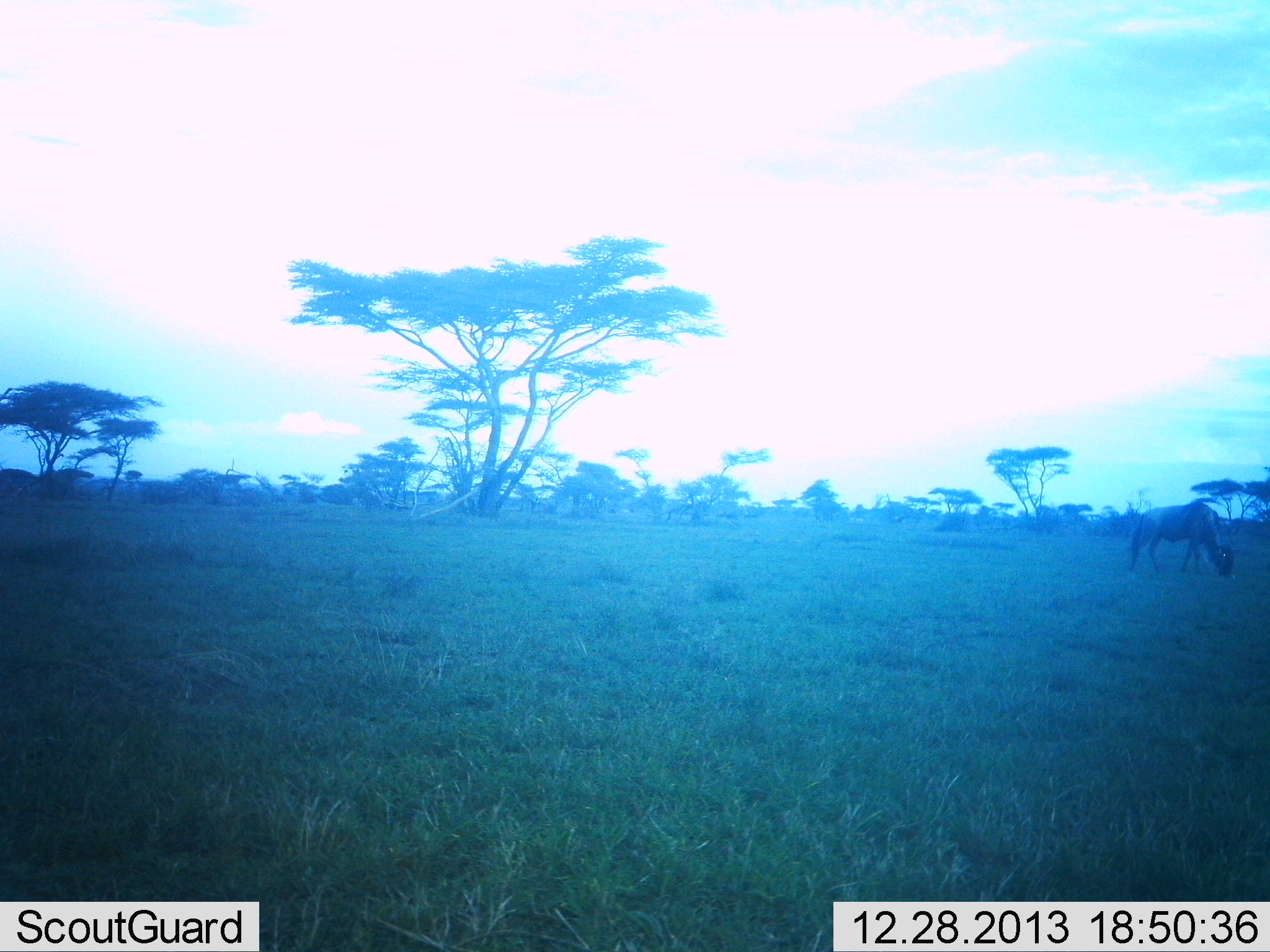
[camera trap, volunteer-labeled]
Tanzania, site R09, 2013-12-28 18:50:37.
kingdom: Animalia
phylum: Chordata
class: Mammalia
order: Artiodactyla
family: Bovidae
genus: Connochaetes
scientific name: Connochaetes taurinus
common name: blue wildebeest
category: wildebeest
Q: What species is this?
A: Wildebeest (blue wildebeest) (Connochaetes taurinus).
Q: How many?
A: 1.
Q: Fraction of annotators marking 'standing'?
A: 0%.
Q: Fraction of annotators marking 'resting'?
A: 0%.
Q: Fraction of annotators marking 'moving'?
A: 0%.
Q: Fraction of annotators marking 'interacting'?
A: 0%.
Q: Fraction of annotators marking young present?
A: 0%.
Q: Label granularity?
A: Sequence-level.